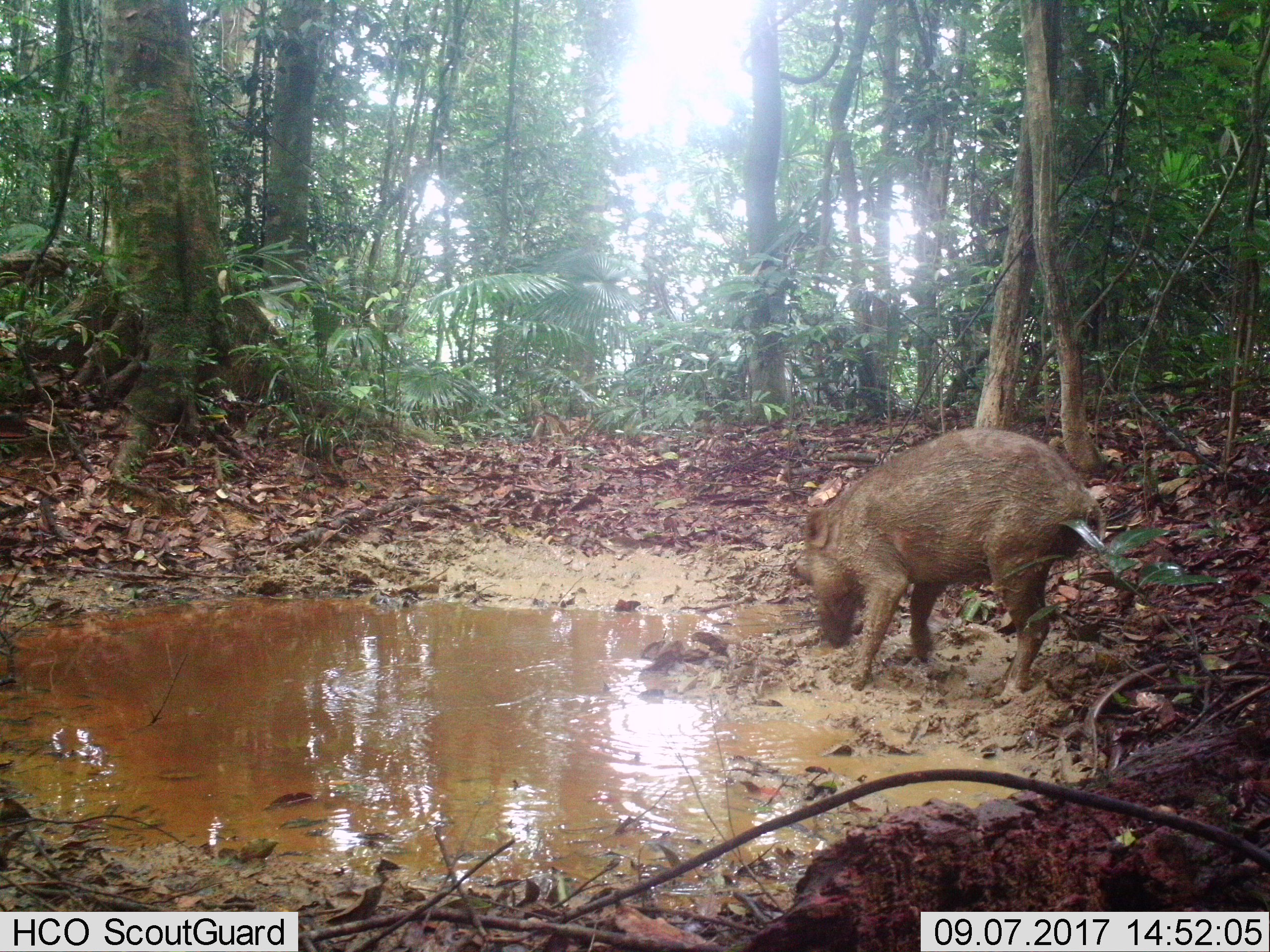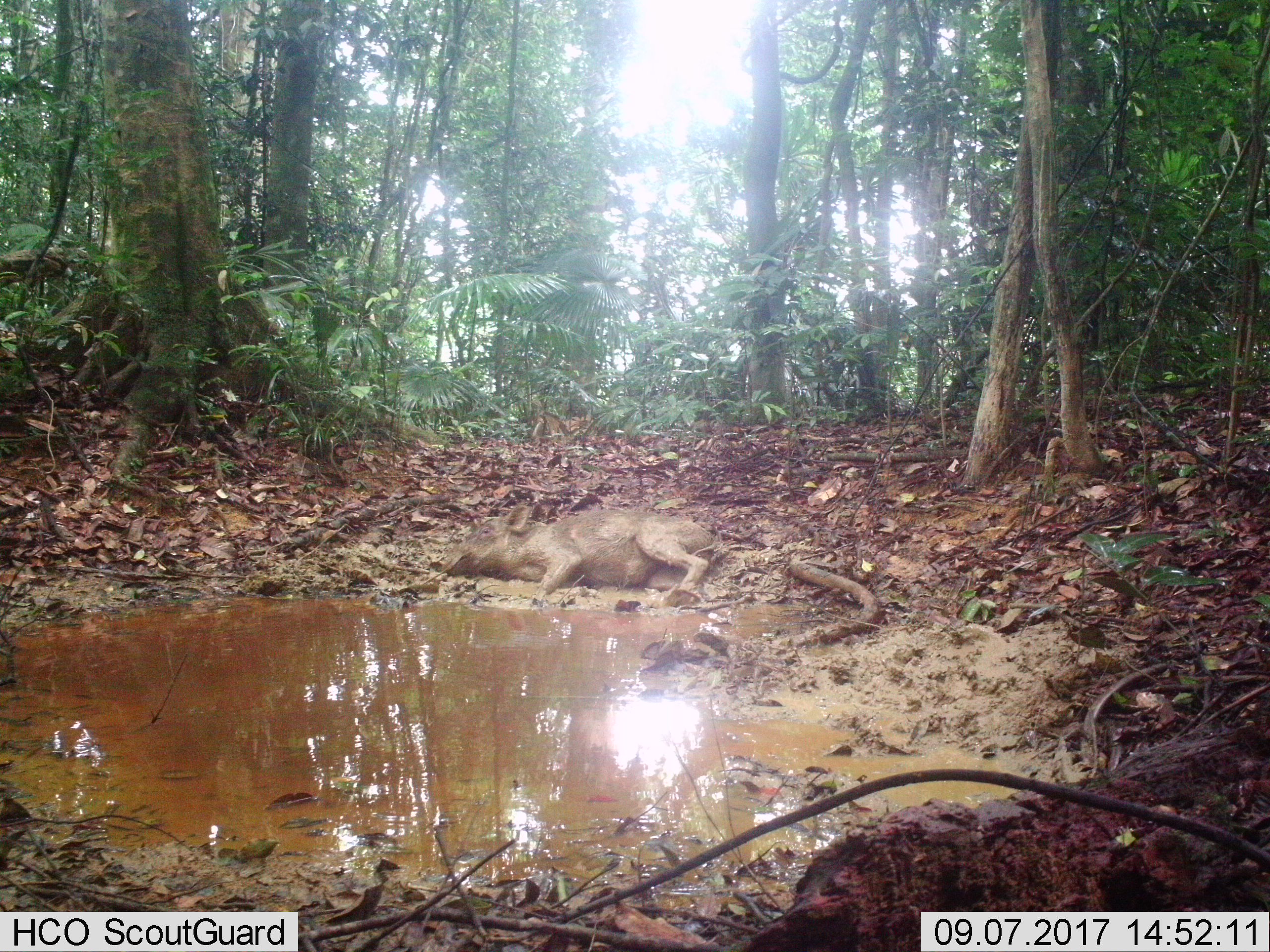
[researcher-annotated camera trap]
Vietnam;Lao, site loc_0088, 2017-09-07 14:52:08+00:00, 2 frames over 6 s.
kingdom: Animalia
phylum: Chordata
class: Mammalia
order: Artiodactyla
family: Suidae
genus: Sus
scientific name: Sus scrofa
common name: eurasian wild pig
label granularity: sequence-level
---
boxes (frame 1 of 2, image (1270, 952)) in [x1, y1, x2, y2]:
eurasian wild pig: [799, 425, 1108, 697]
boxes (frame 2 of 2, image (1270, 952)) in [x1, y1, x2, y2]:
eurasian wild pig: [439, 503, 716, 596]